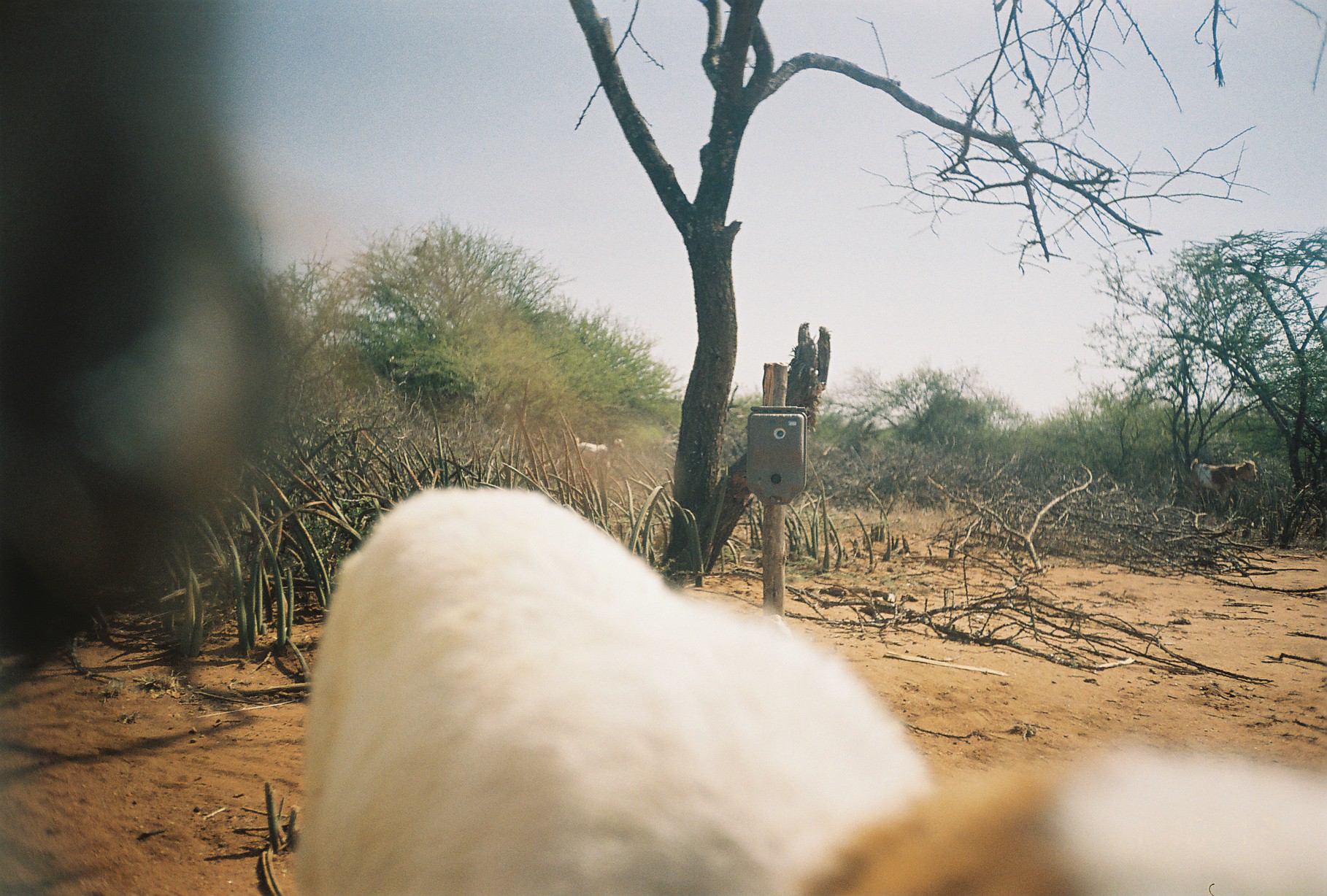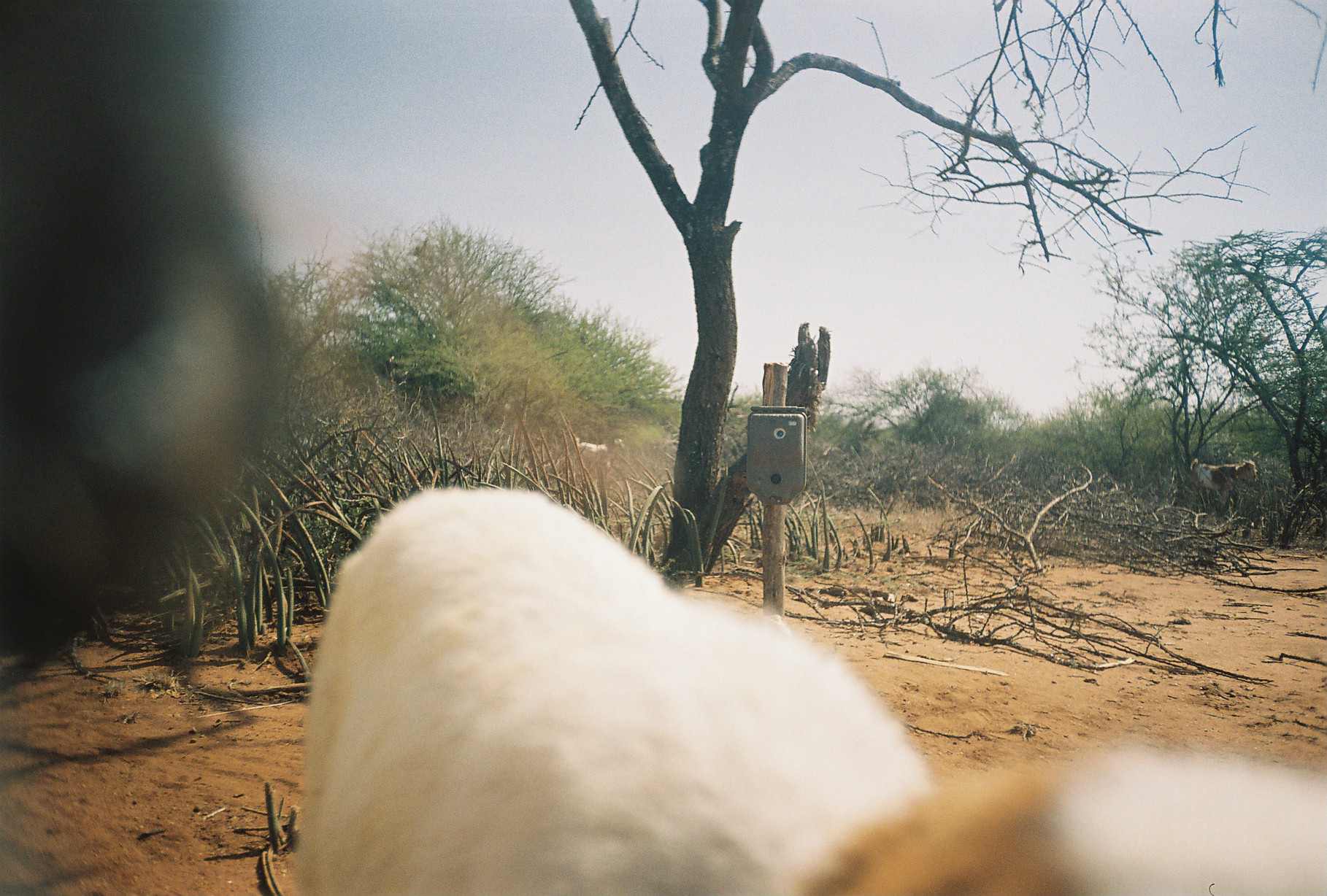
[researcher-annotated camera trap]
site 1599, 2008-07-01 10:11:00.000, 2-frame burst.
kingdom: Animalia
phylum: Chordata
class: Mammalia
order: Artiodactyla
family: Bovidae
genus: Ovis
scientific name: Ovis aries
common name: domestic sheep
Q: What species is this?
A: Ovis aries (domestic sheep).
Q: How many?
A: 2.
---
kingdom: Animalia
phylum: Chordata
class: Mammalia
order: Artiodactyla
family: Bovidae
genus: Capra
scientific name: Capra aegagrus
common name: wild goat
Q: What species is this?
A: Capra aegagrus (wild goat).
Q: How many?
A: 2.